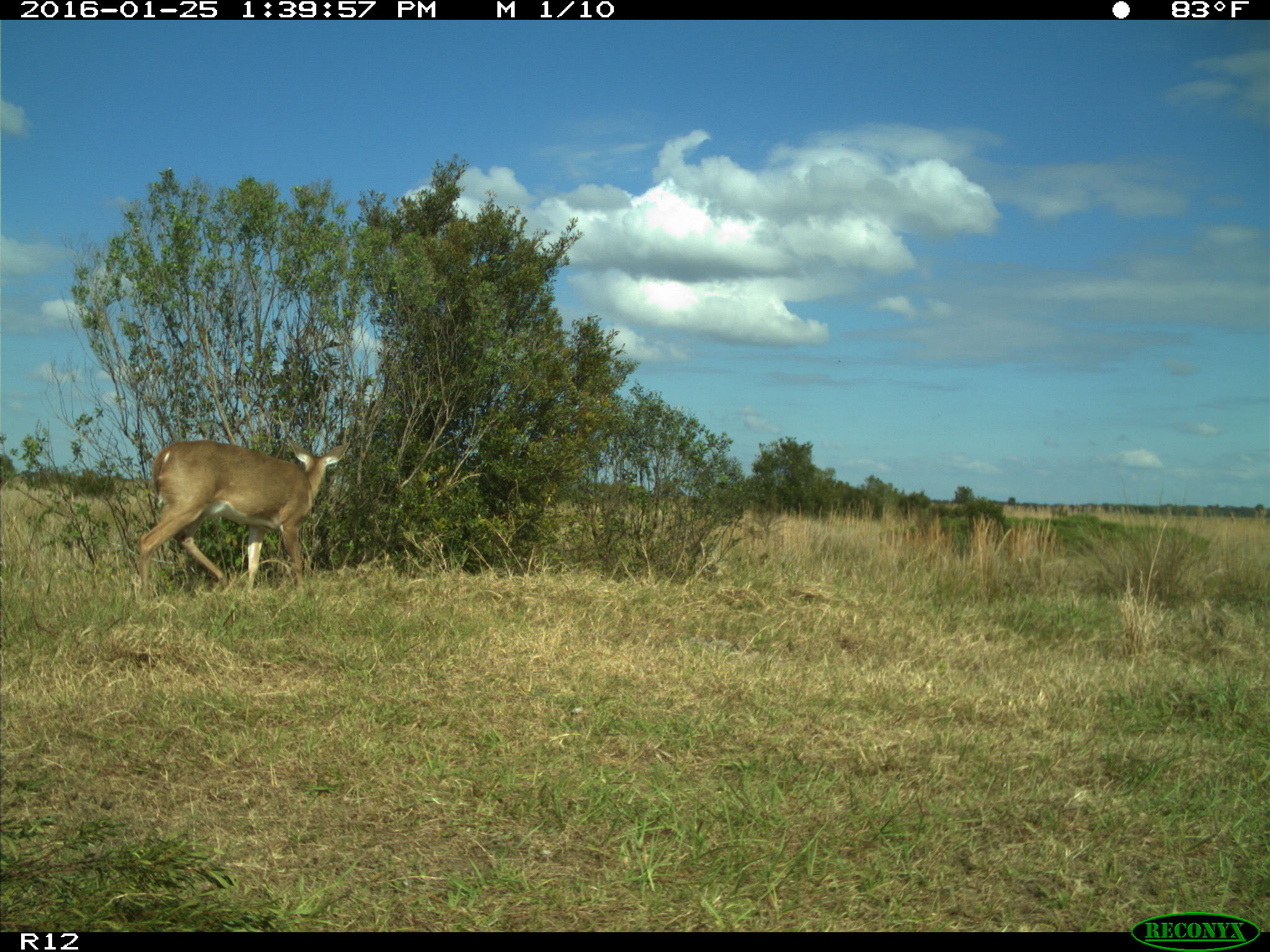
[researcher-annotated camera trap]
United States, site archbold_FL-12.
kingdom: Animalia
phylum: Chordata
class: Mammalia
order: Artiodactyla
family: Cervidae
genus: Odocoileus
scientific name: Odocoileus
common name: deer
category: unidentified deer